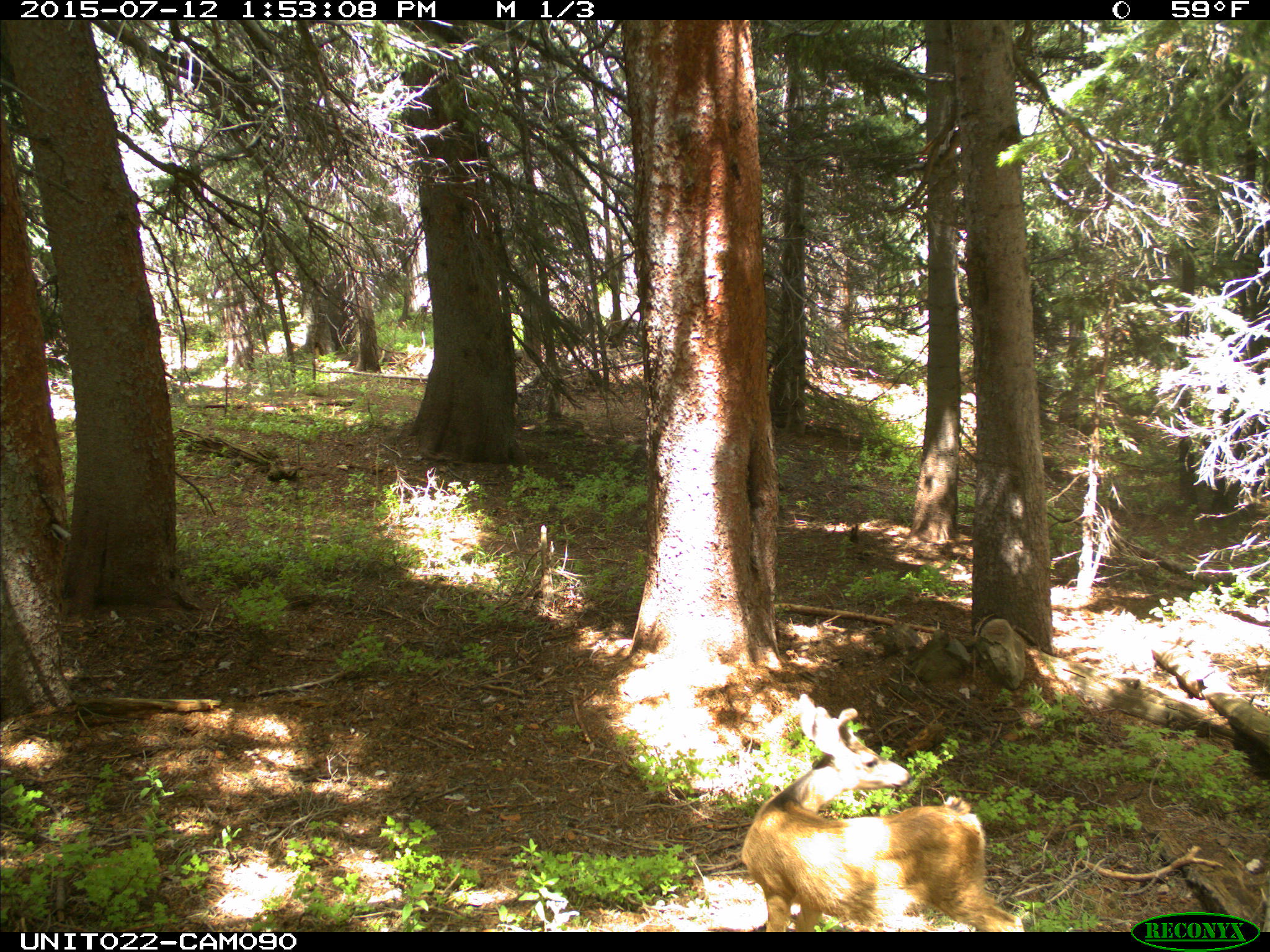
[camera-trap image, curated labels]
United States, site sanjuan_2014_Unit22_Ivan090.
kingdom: Animalia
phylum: Chordata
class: Mammalia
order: Artiodactyla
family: Cervidae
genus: Odocoileus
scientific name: Odocoileus hemionus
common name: mule deer